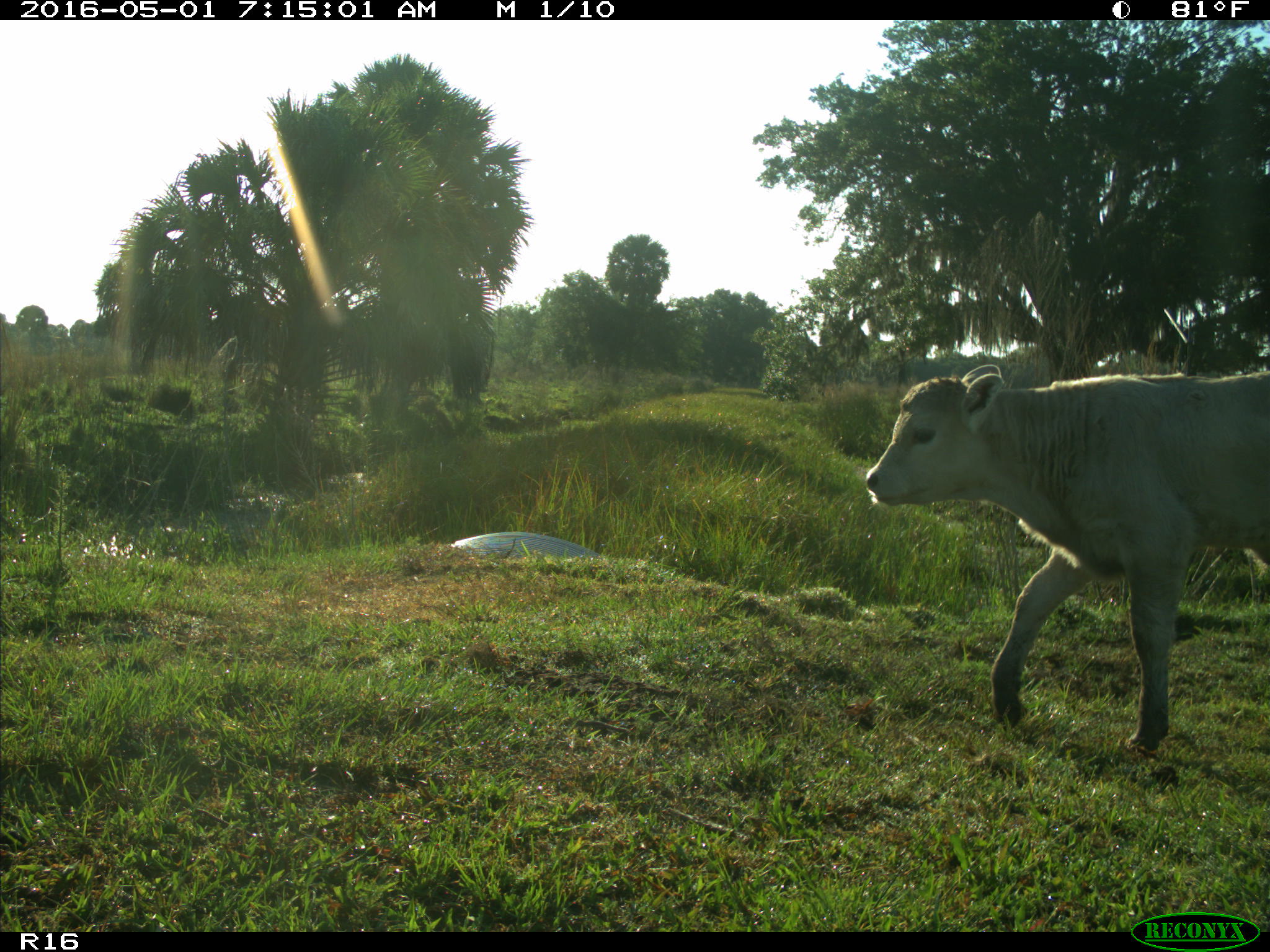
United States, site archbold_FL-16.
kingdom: Animalia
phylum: Chordata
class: Mammalia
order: Artiodactyla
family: Bovidae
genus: Bos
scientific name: Bos taurus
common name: domestic cow